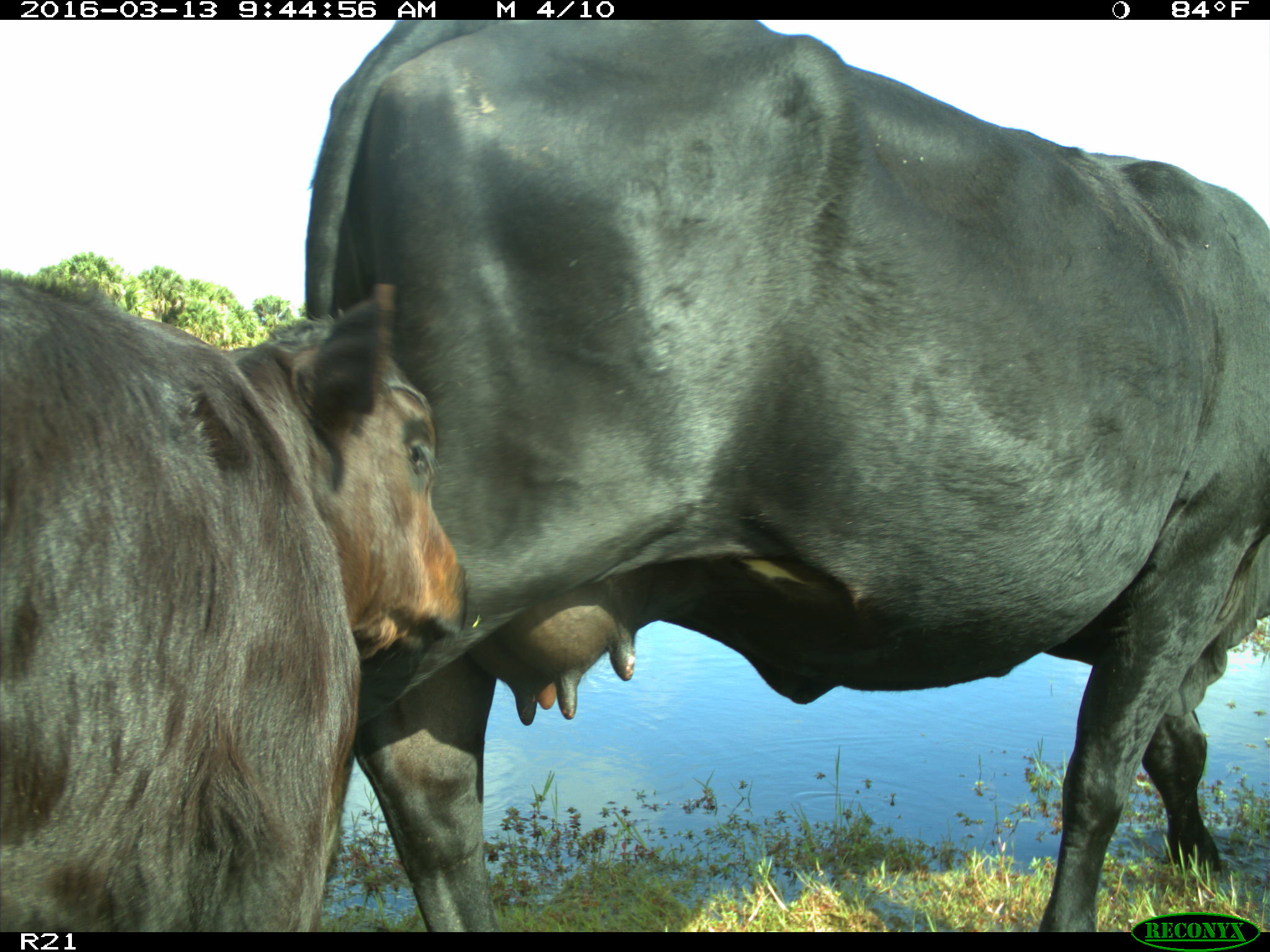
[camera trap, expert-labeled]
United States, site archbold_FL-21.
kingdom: Animalia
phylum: Chordata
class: Mammalia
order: Artiodactyla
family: Bovidae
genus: Bos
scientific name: Bos taurus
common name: domestic cow